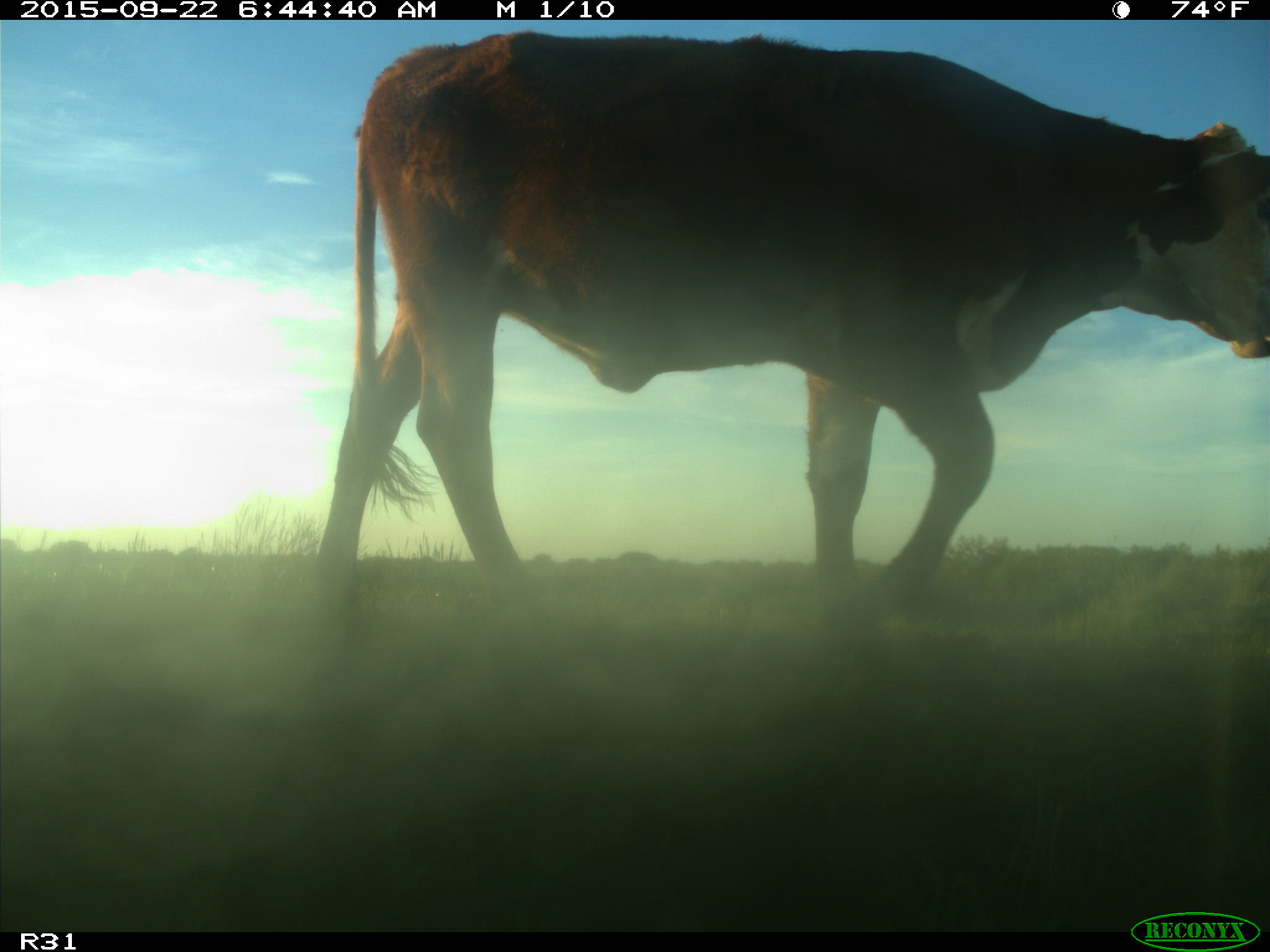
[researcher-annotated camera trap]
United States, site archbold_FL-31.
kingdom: Animalia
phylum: Chordata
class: Mammalia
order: Artiodactyla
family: Bovidae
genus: Bos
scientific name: Bos taurus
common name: domestic cow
Bos taurus (domestic cow).